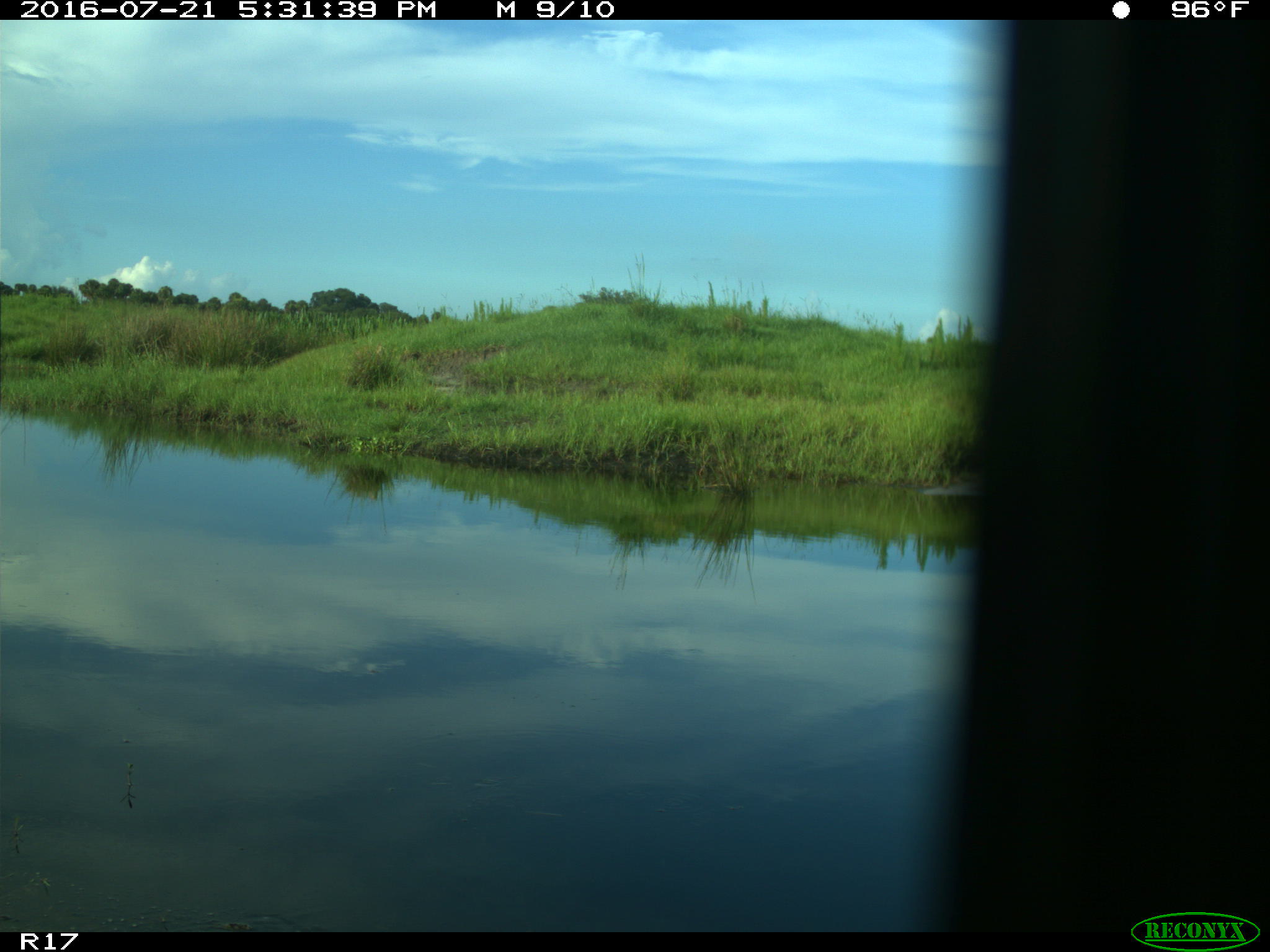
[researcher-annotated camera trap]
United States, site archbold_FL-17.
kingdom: Animalia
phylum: Chordata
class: Aves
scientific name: Aves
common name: birds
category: unidentified bird